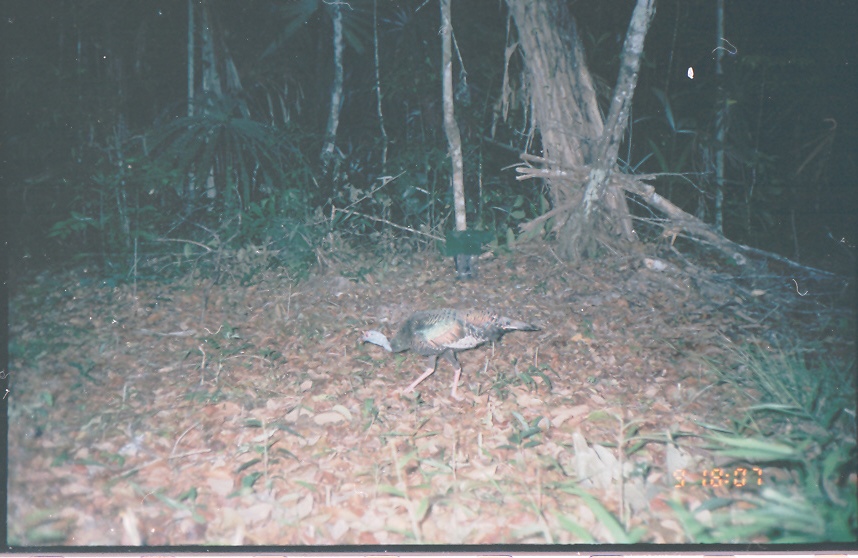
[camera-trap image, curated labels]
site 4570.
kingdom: Animalia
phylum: Chordata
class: Aves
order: Galliformes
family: Phasianidae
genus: Meleagris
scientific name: Meleagris ocellata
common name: ocellated turkey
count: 1